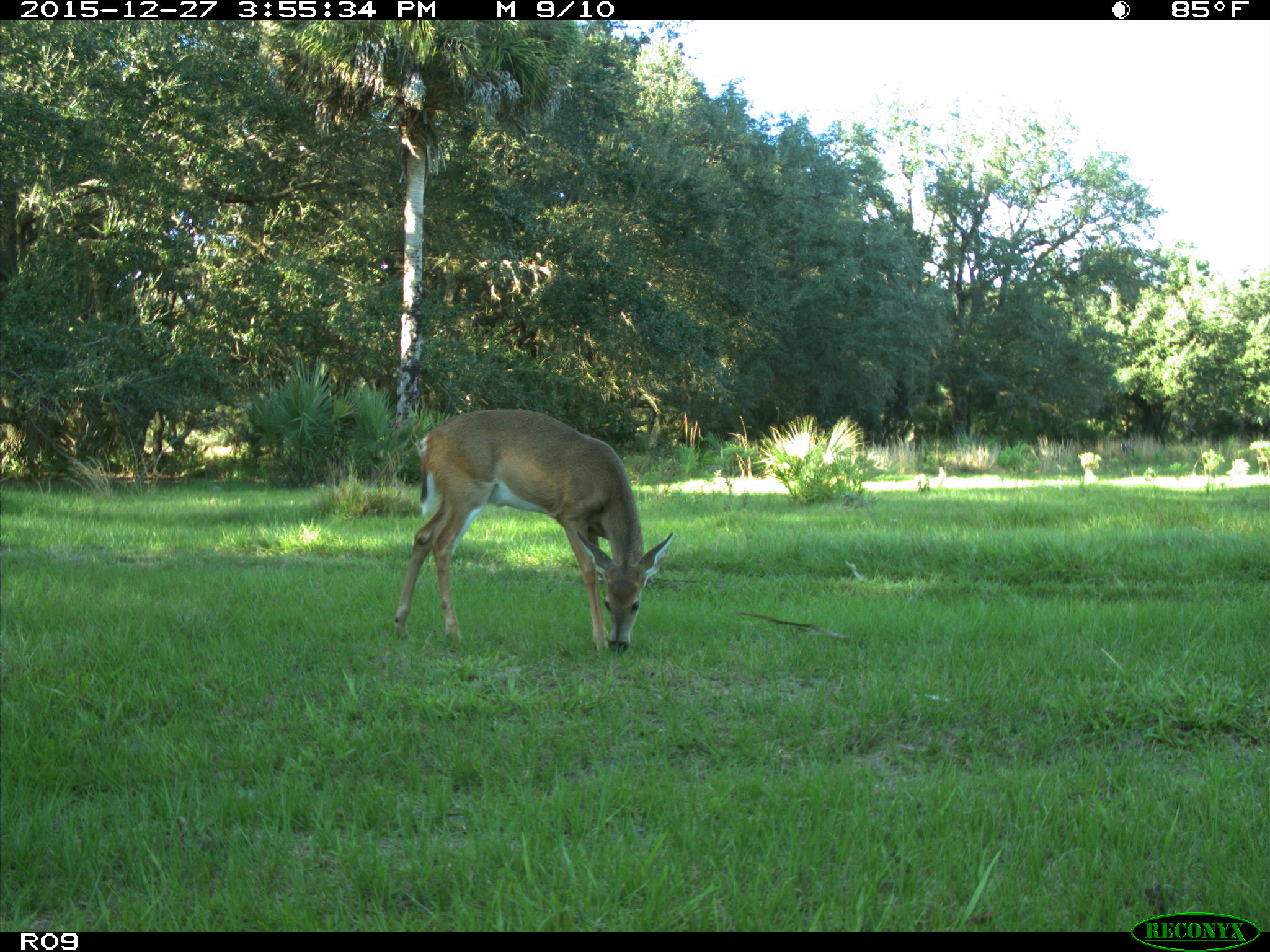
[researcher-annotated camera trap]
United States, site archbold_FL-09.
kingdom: Animalia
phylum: Chordata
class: Mammalia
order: Artiodactyla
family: Cervidae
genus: Odocoileus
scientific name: Odocoileus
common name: deer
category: unidentified deer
Unidentified deer (deer) (Odocoileus).